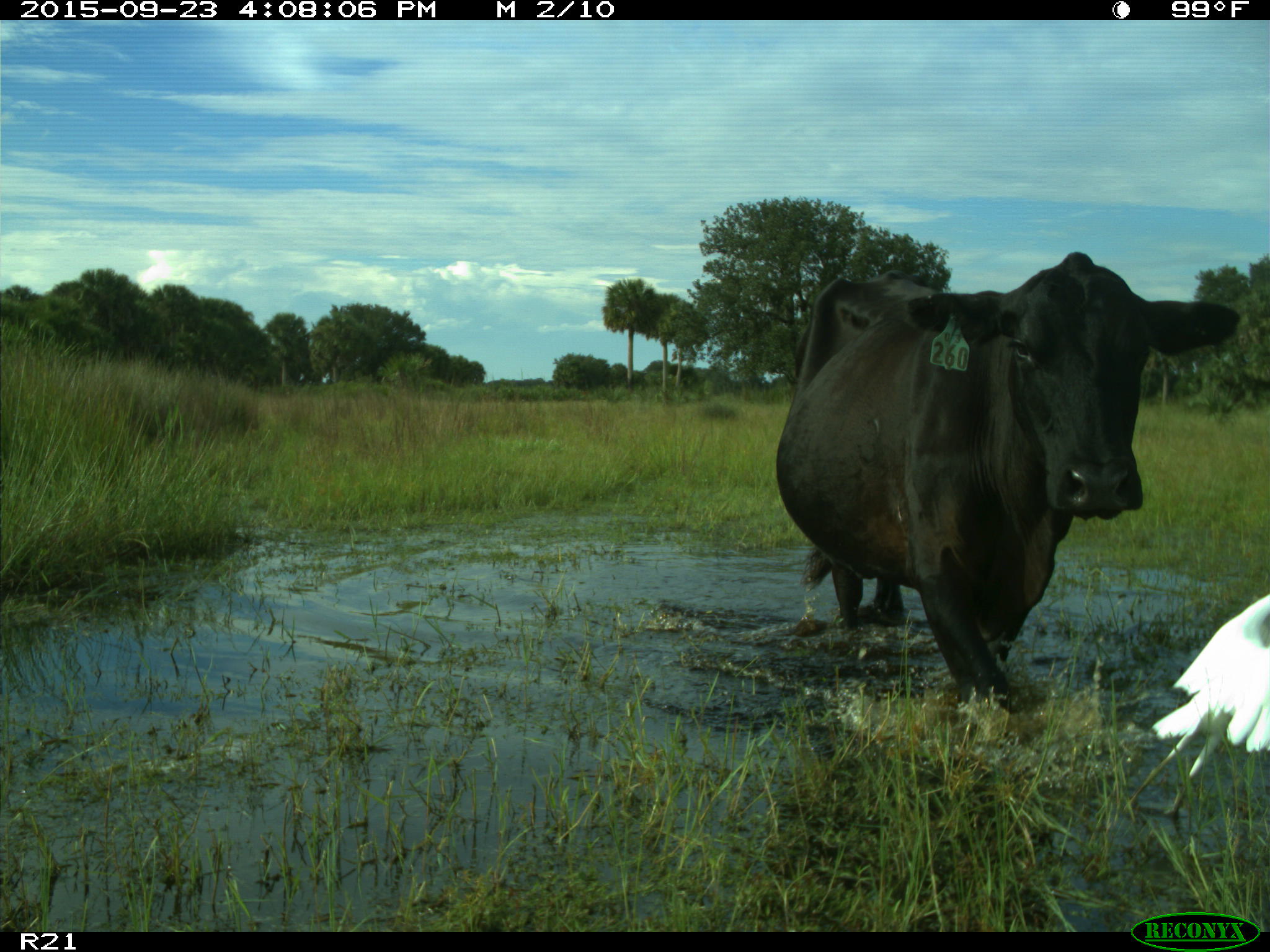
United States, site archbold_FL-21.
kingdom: Animalia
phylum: Chordata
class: Mammalia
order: Artiodactyla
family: Bovidae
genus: Bos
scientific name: Bos taurus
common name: domestic cow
Bos taurus (domestic cow).